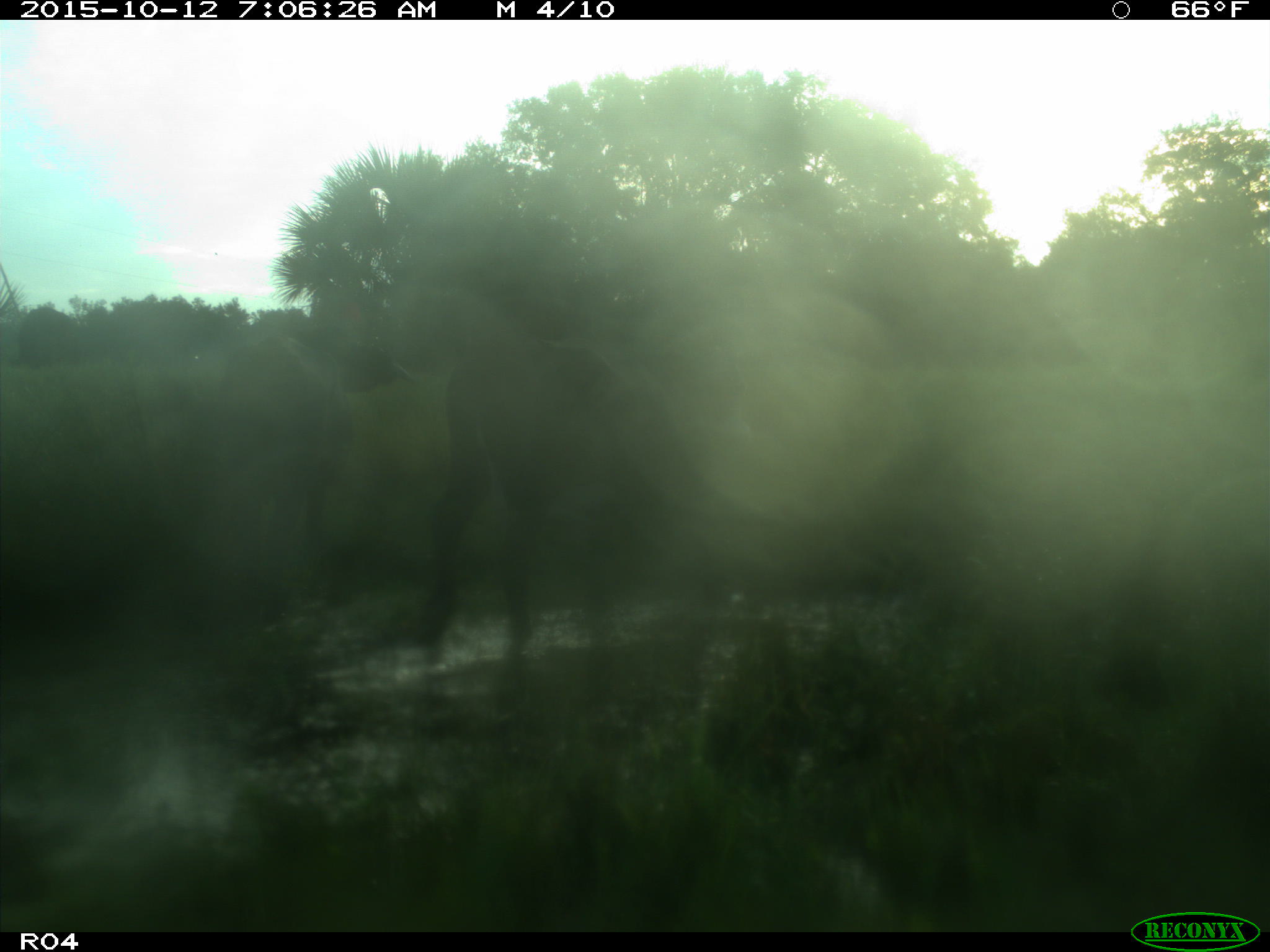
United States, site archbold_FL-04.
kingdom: Animalia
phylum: Chordata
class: Mammalia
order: Artiodactyla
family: Bovidae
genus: Bos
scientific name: Bos taurus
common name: domestic cow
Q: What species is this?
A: Bos taurus (domestic cow).